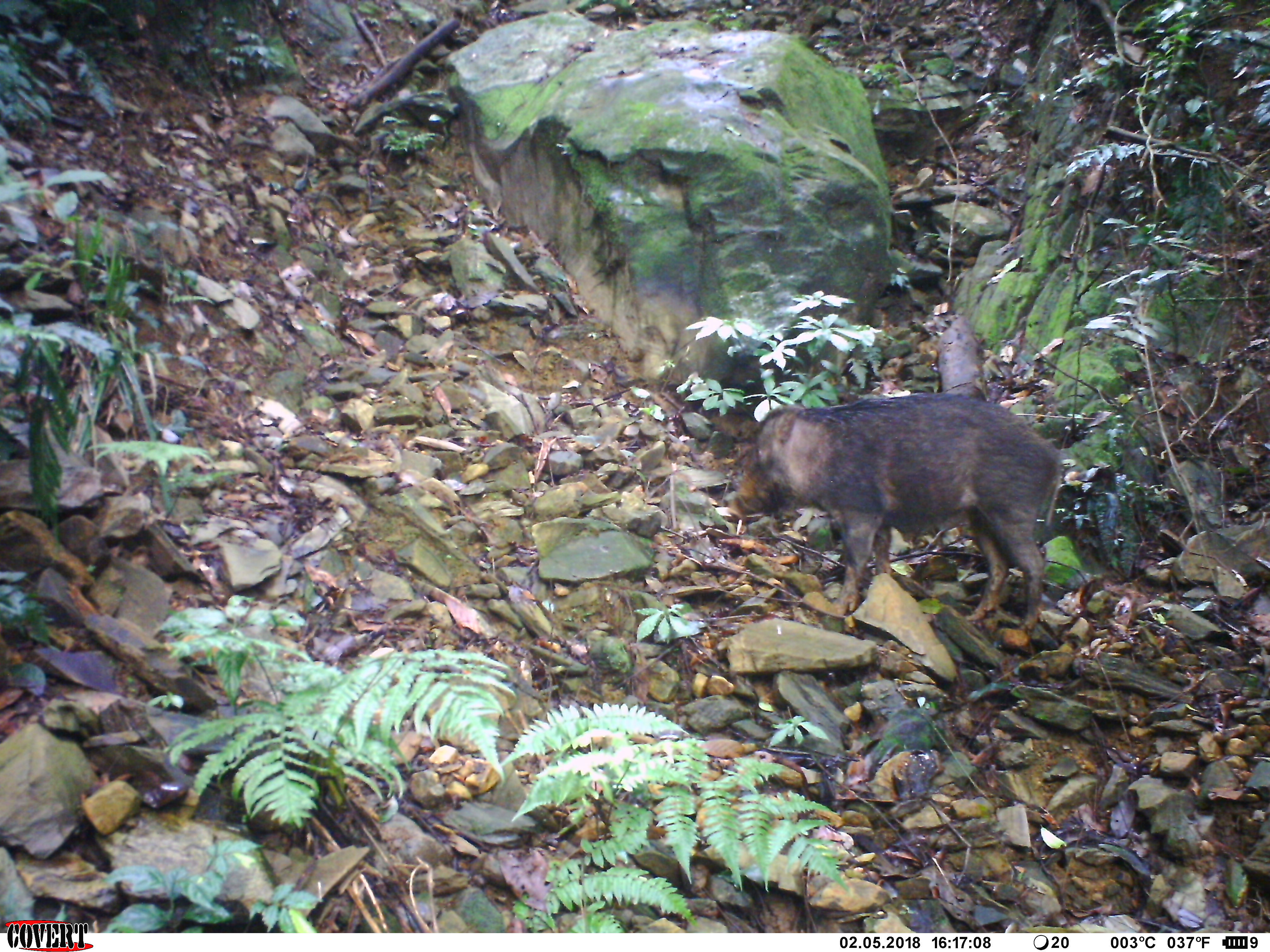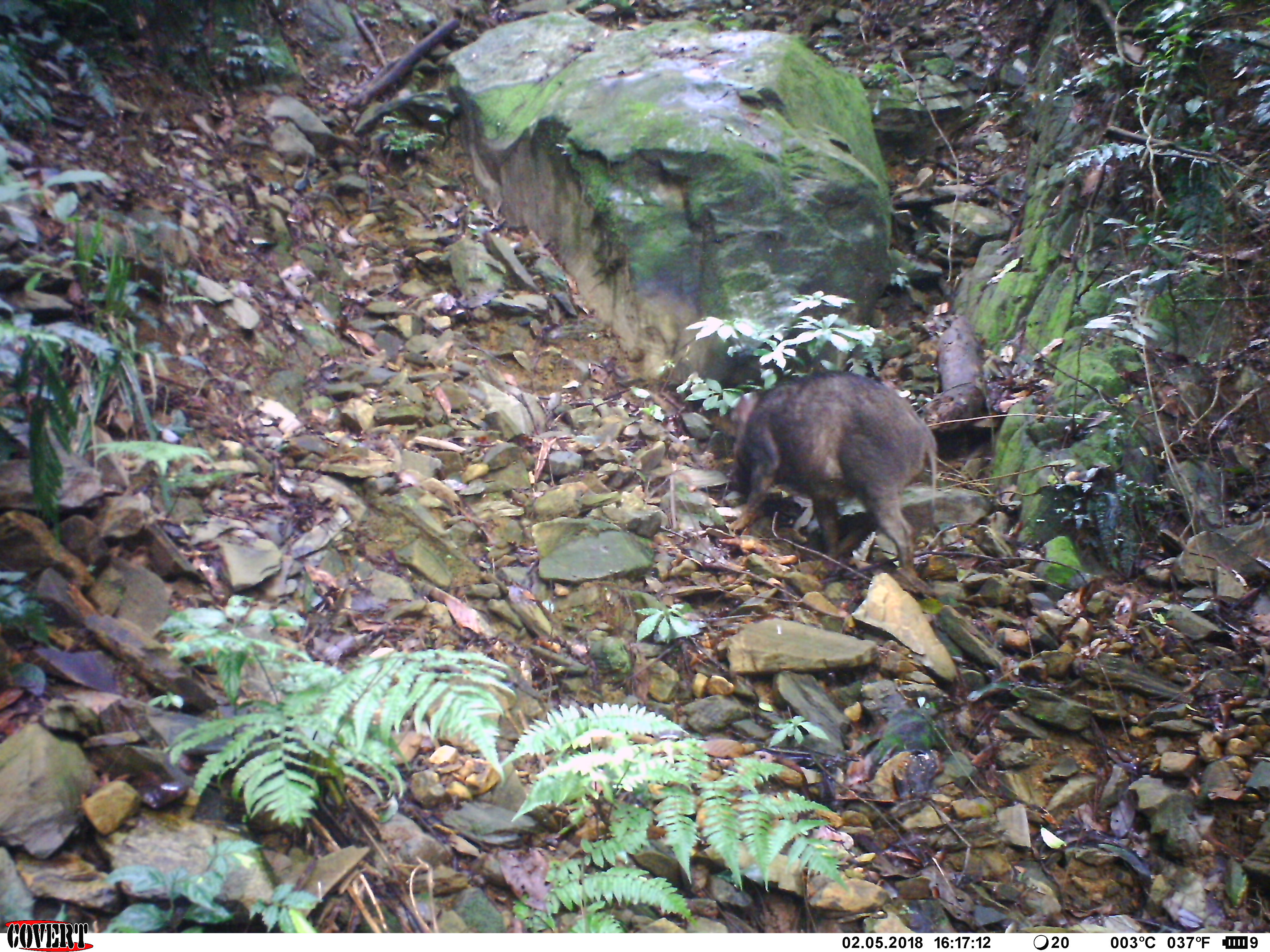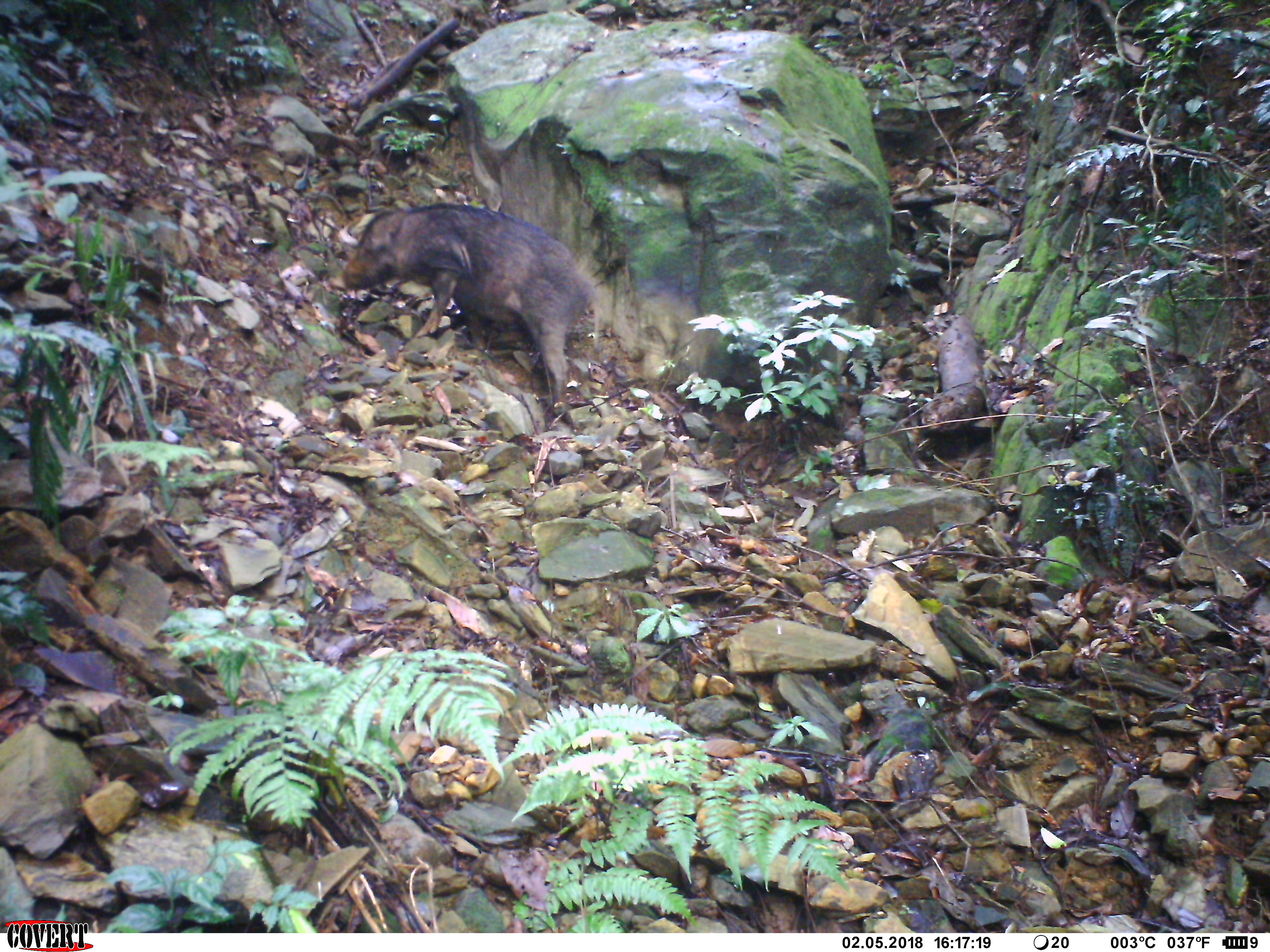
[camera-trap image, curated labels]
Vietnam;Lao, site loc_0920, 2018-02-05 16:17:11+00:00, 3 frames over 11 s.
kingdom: Animalia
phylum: Chordata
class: Mammalia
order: Artiodactyla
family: Suidae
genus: Sus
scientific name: Sus scrofa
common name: eurasian wild pig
Eurasian wild pig (Sus scrofa). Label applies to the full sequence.